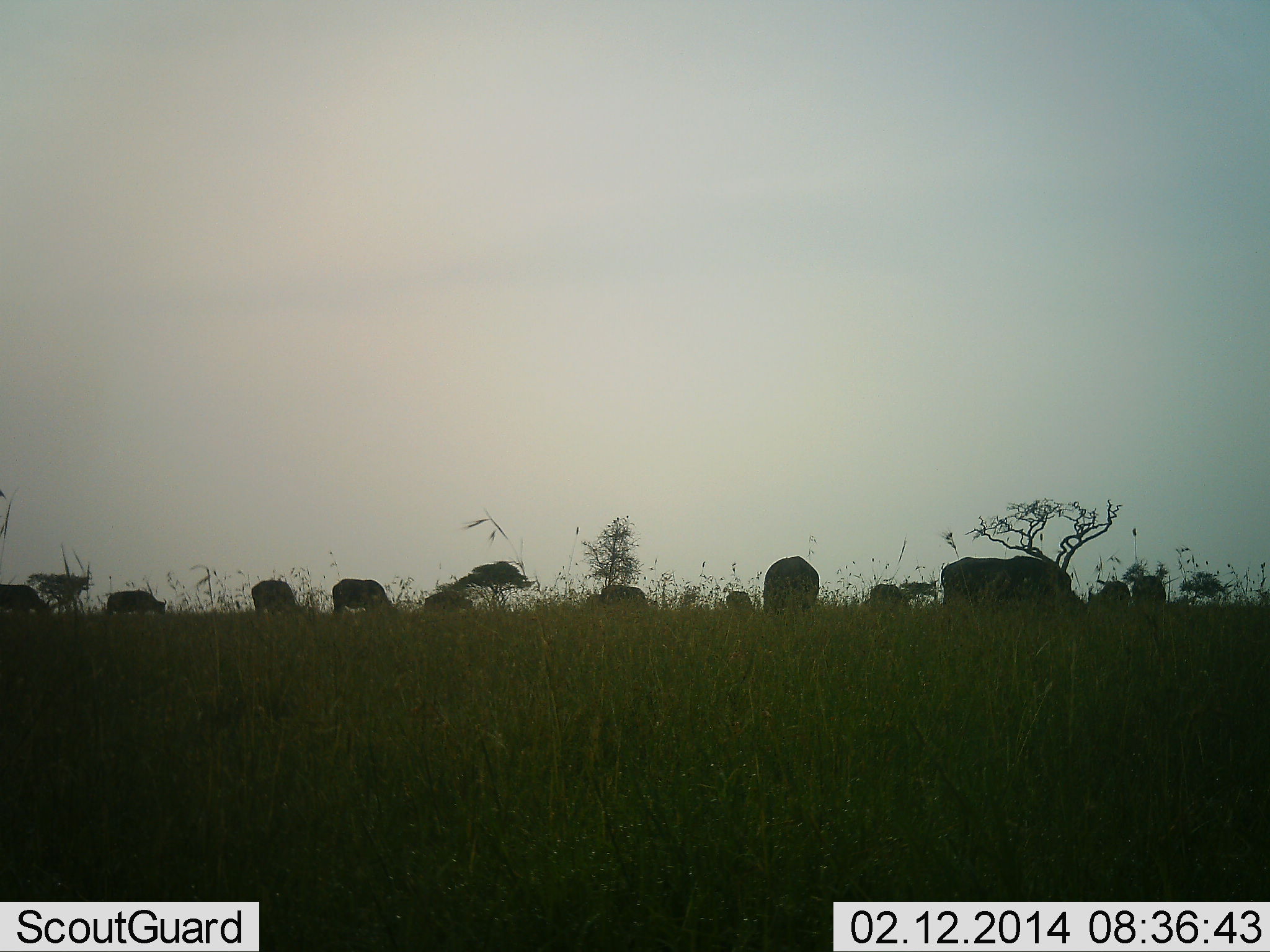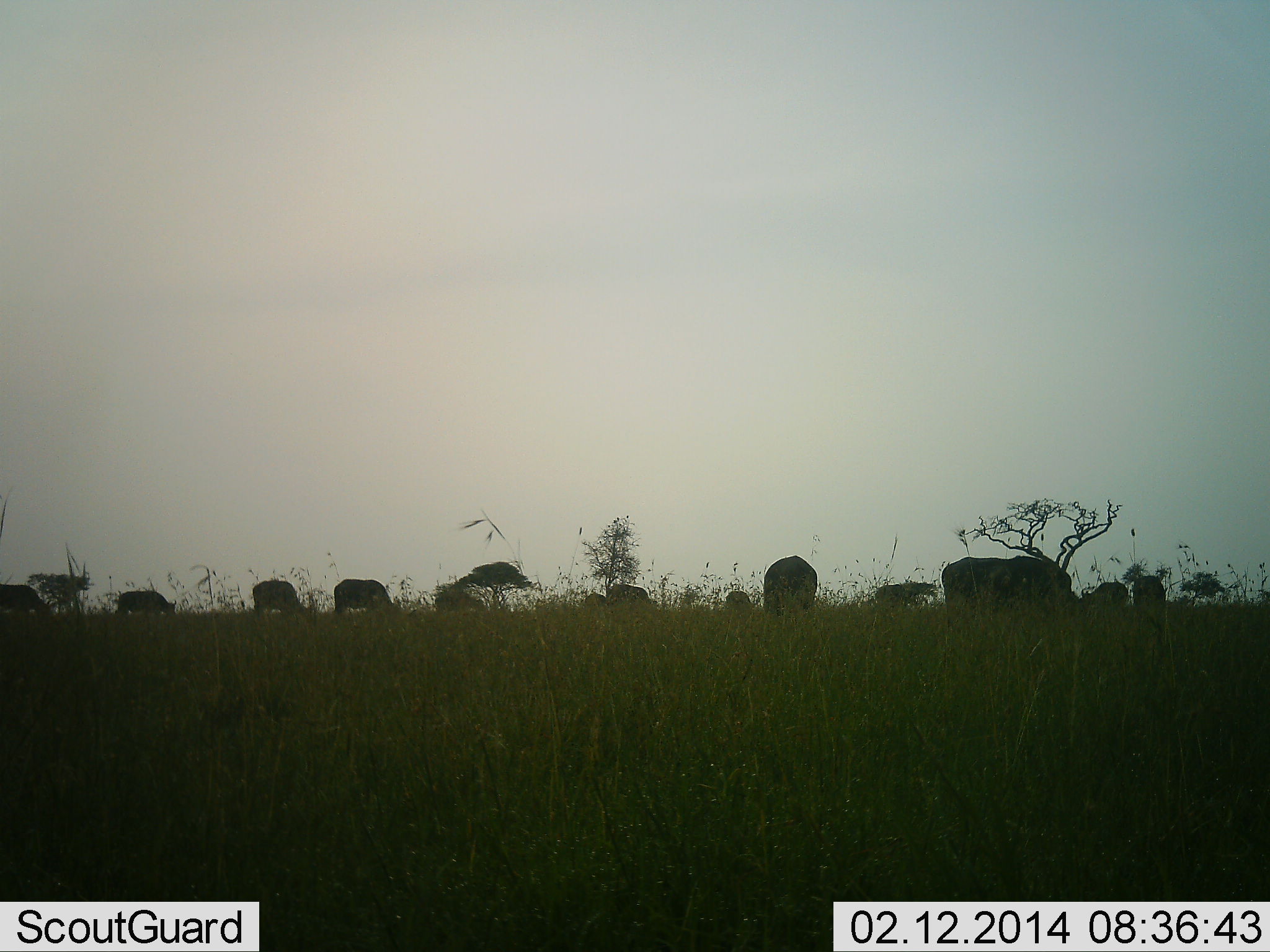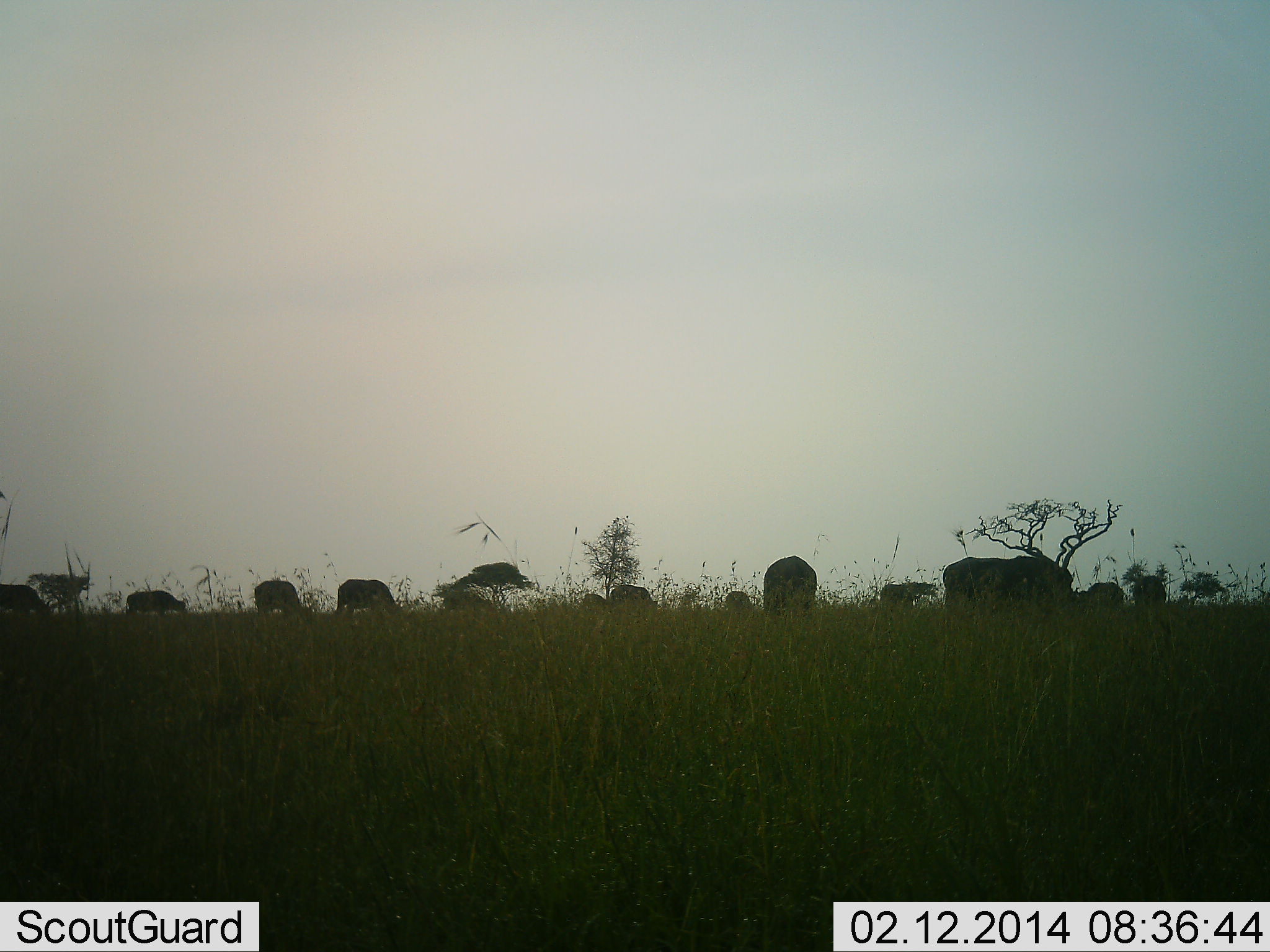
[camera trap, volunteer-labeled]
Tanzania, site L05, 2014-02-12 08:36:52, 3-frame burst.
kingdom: Animalia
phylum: Chordata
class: Mammalia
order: Artiodactyla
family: Bovidae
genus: Connochaetes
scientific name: Connochaetes taurinus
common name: blue wildebeest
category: wildebeest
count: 11-50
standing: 30%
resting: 0%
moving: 40%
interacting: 0%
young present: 0%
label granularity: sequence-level